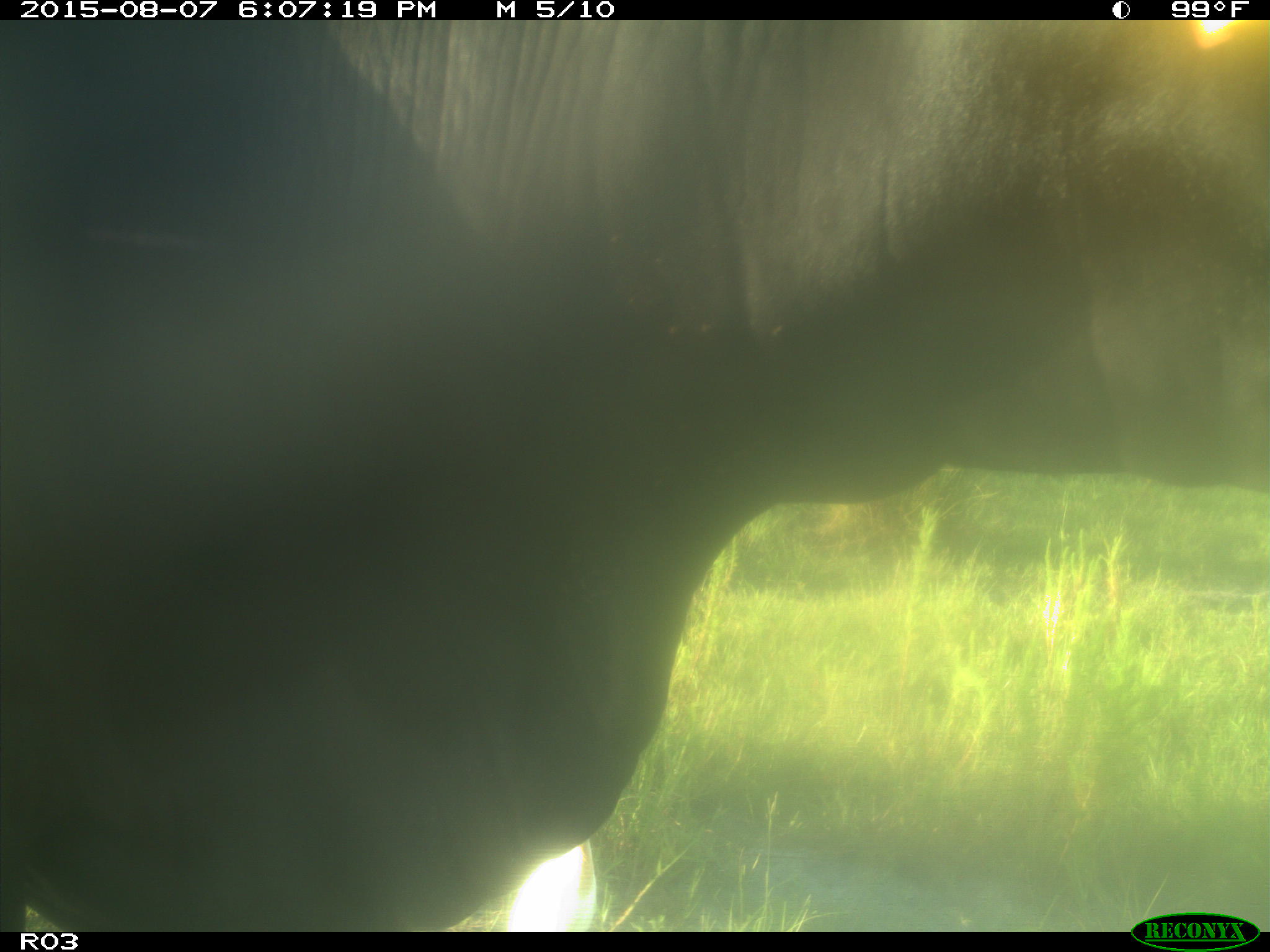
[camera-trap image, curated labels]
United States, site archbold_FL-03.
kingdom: Animalia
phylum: Chordata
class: Mammalia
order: Artiodactyla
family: Bovidae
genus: Bos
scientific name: Bos taurus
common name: domestic cow